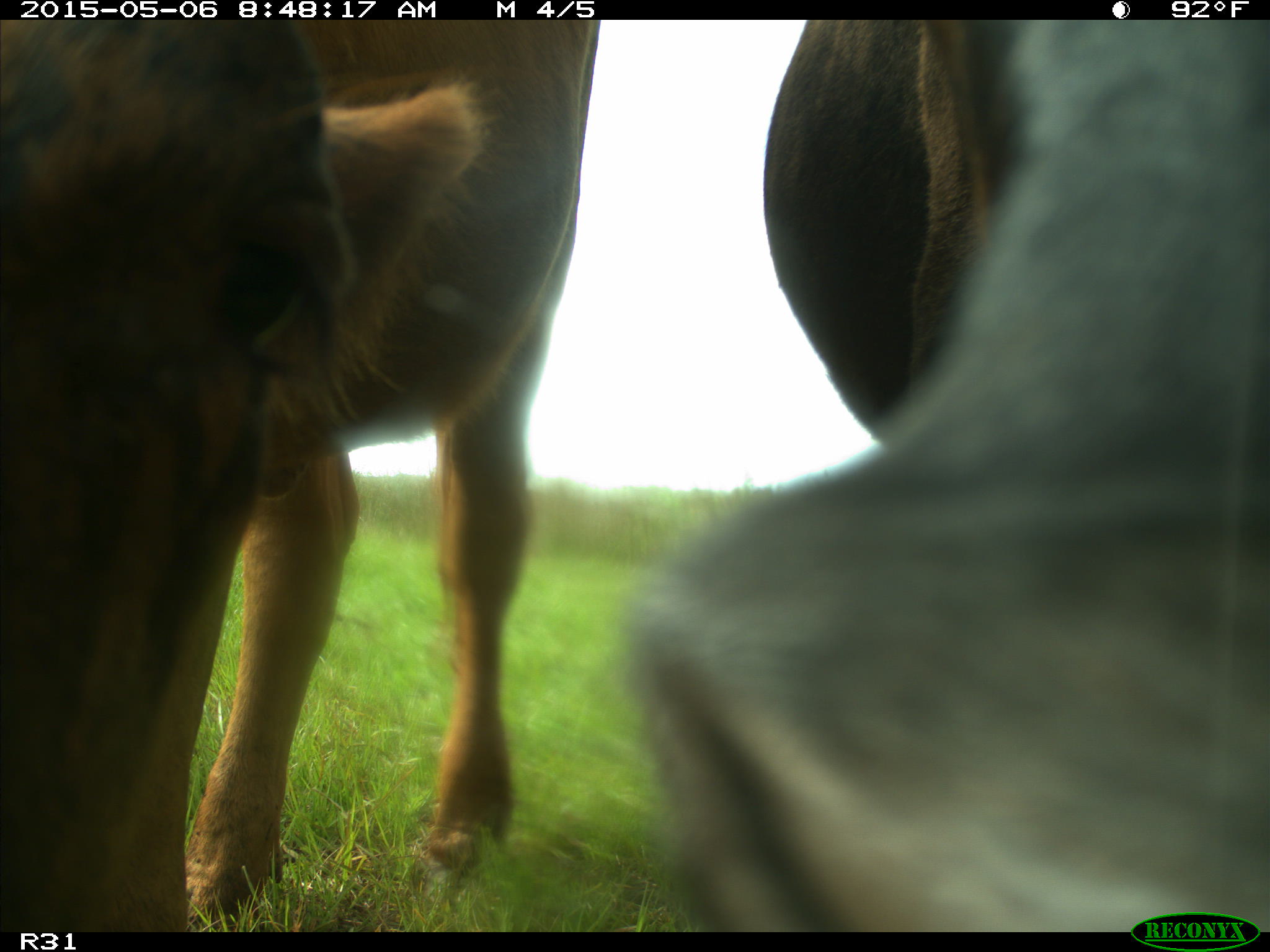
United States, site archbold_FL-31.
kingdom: Animalia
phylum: Chordata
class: Mammalia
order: Artiodactyla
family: Bovidae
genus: Bos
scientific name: Bos taurus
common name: domestic cow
Bos taurus (domestic cow).